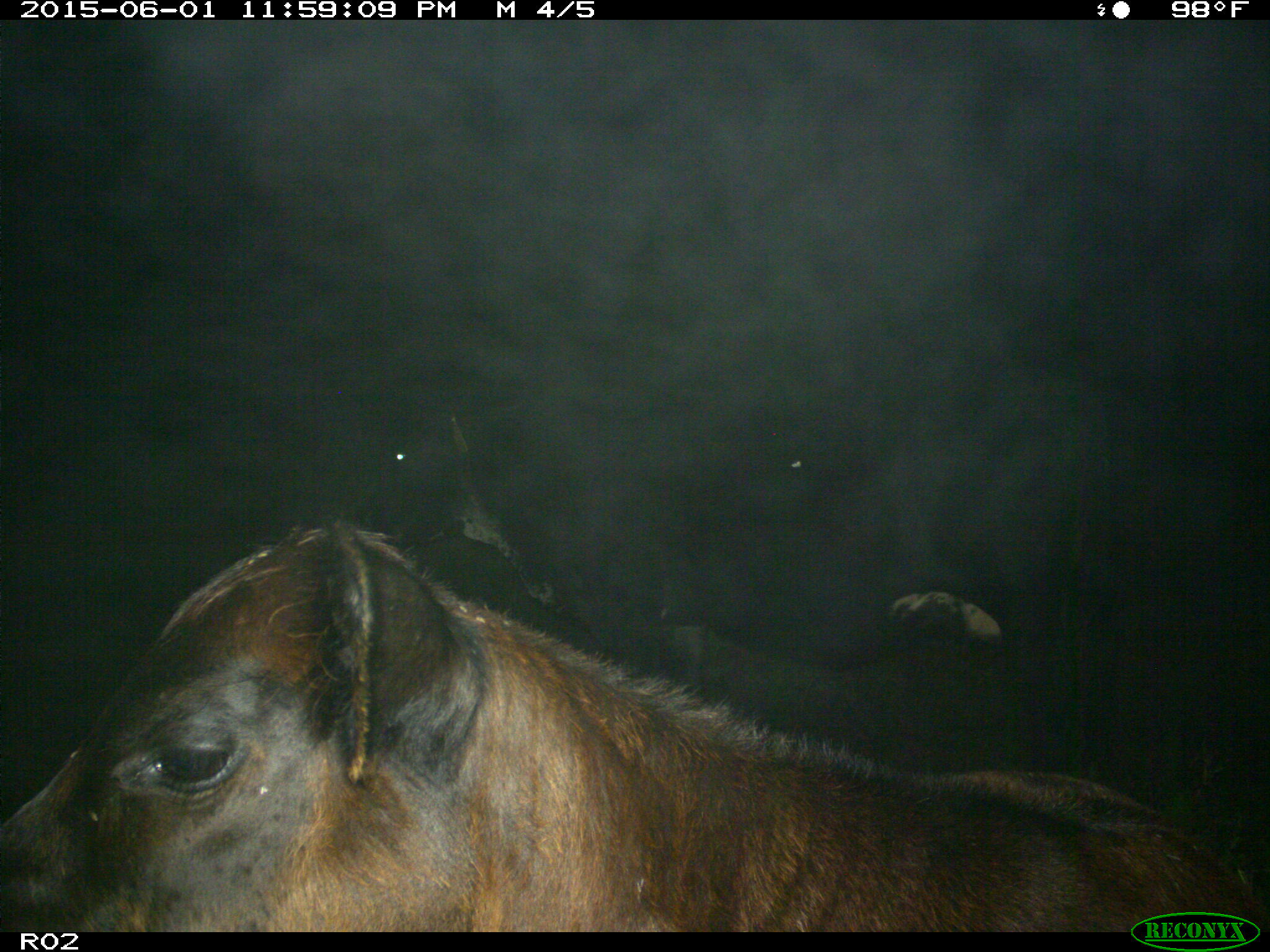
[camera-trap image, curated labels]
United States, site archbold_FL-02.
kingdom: Animalia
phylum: Chordata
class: Mammalia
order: Artiodactyla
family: Bovidae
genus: Bos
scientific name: Bos taurus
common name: domestic cow